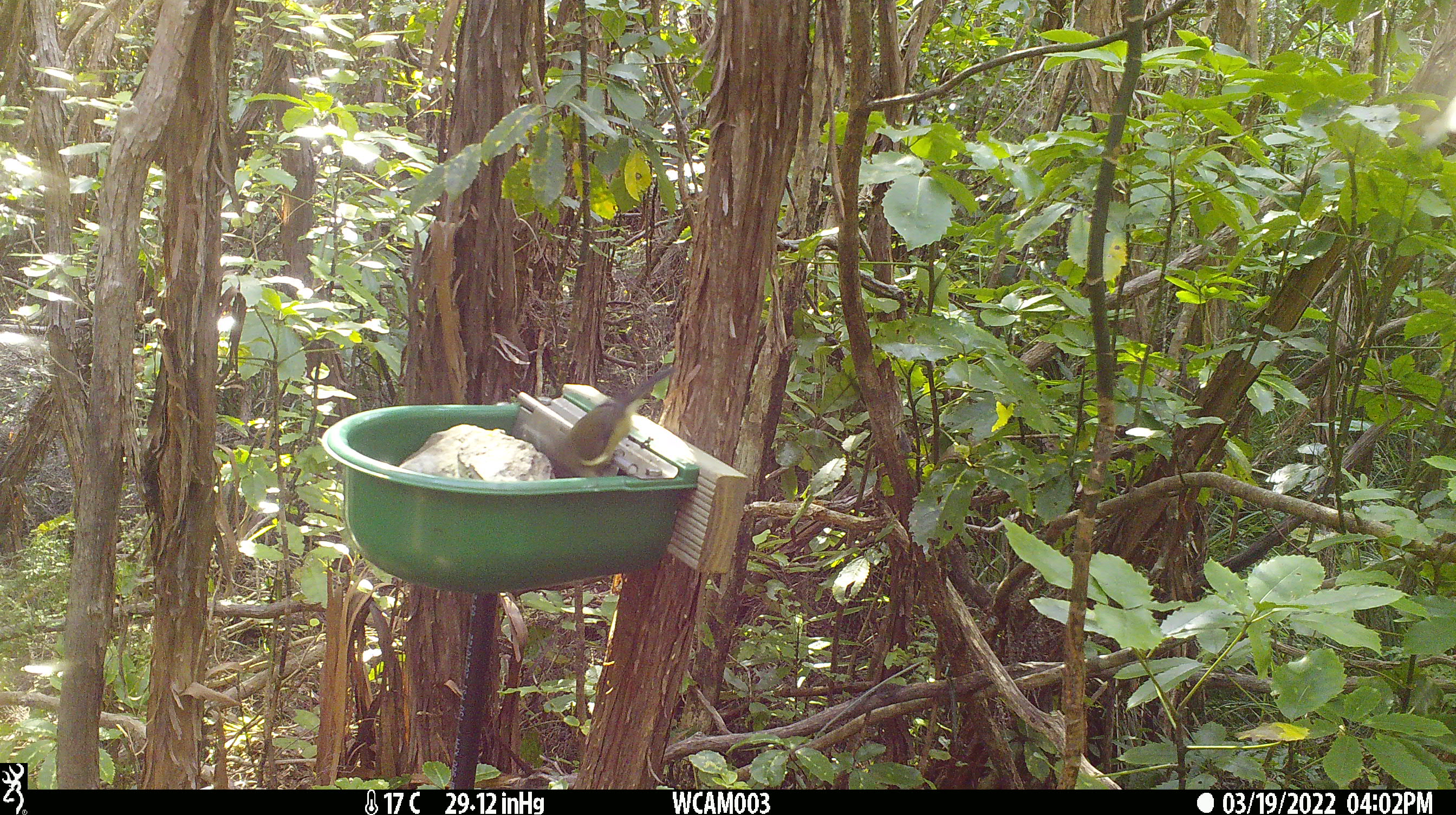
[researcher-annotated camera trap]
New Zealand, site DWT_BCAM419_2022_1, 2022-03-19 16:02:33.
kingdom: Animalia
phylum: Chordata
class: Aves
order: Passeriformes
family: Meliphagidae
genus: Anthornis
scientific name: Anthornis melanura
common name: new zealand bellbird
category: bellbird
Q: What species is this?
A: Bellbird (new zealand bellbird) (Anthornis melanura).